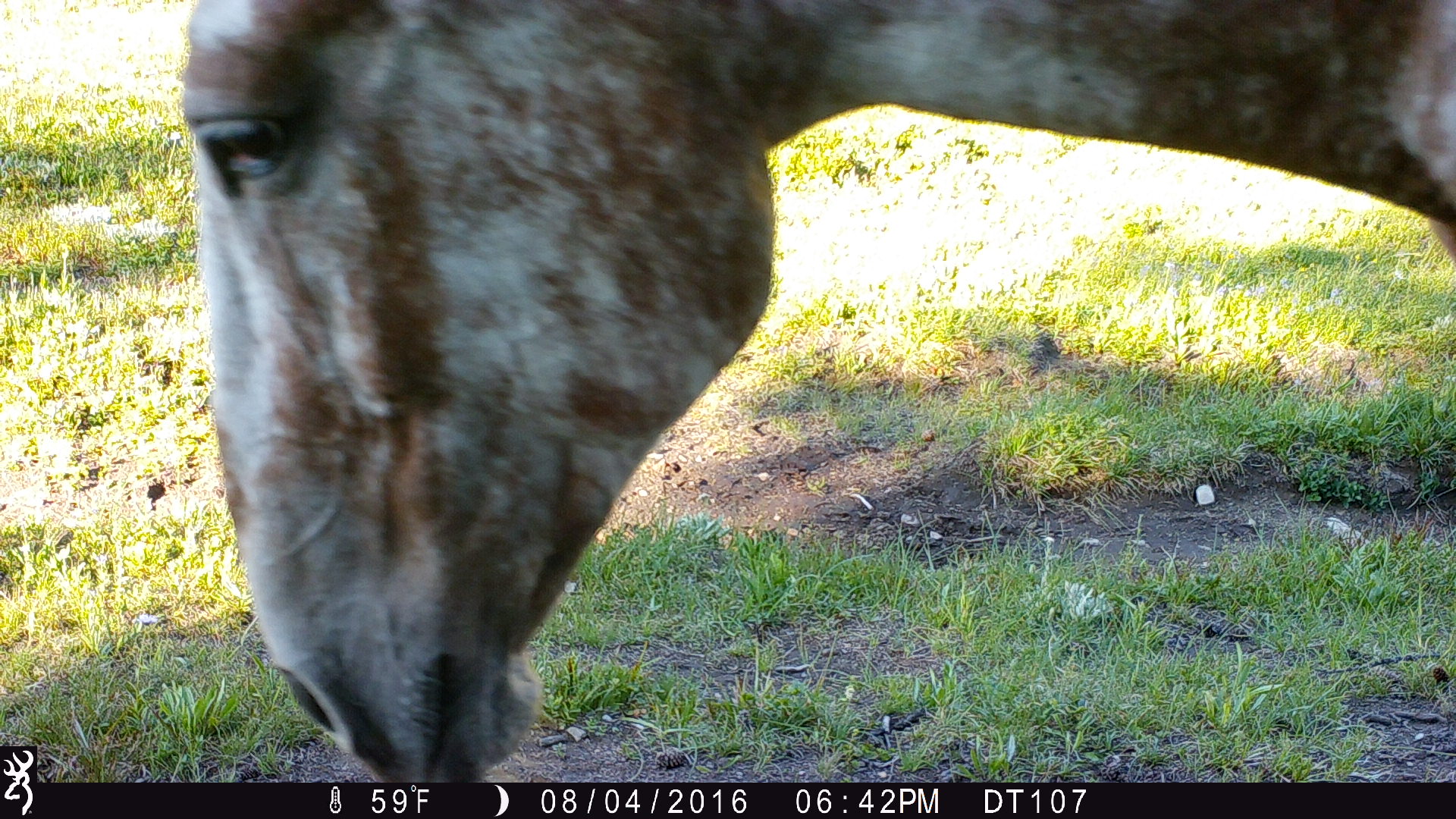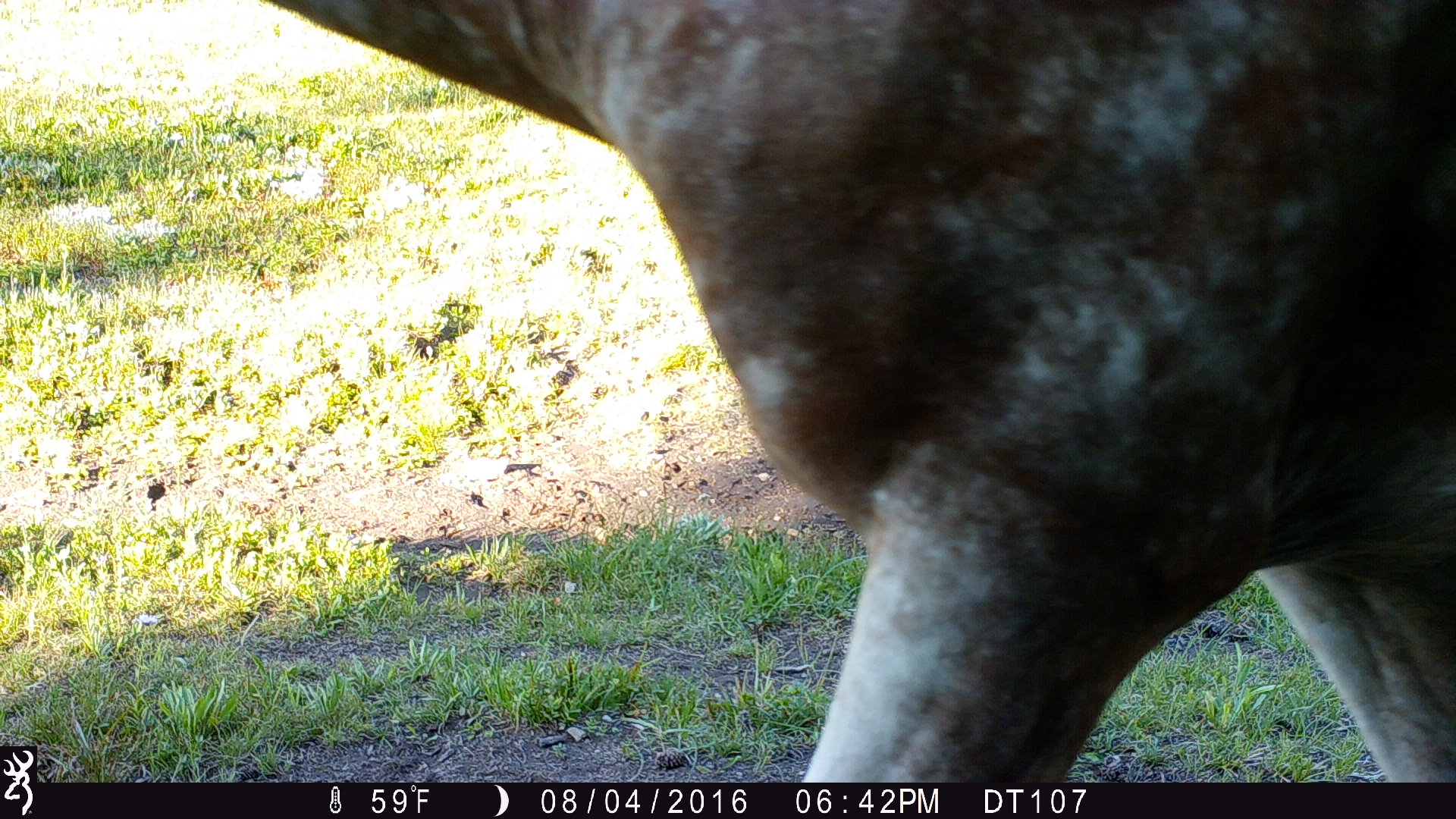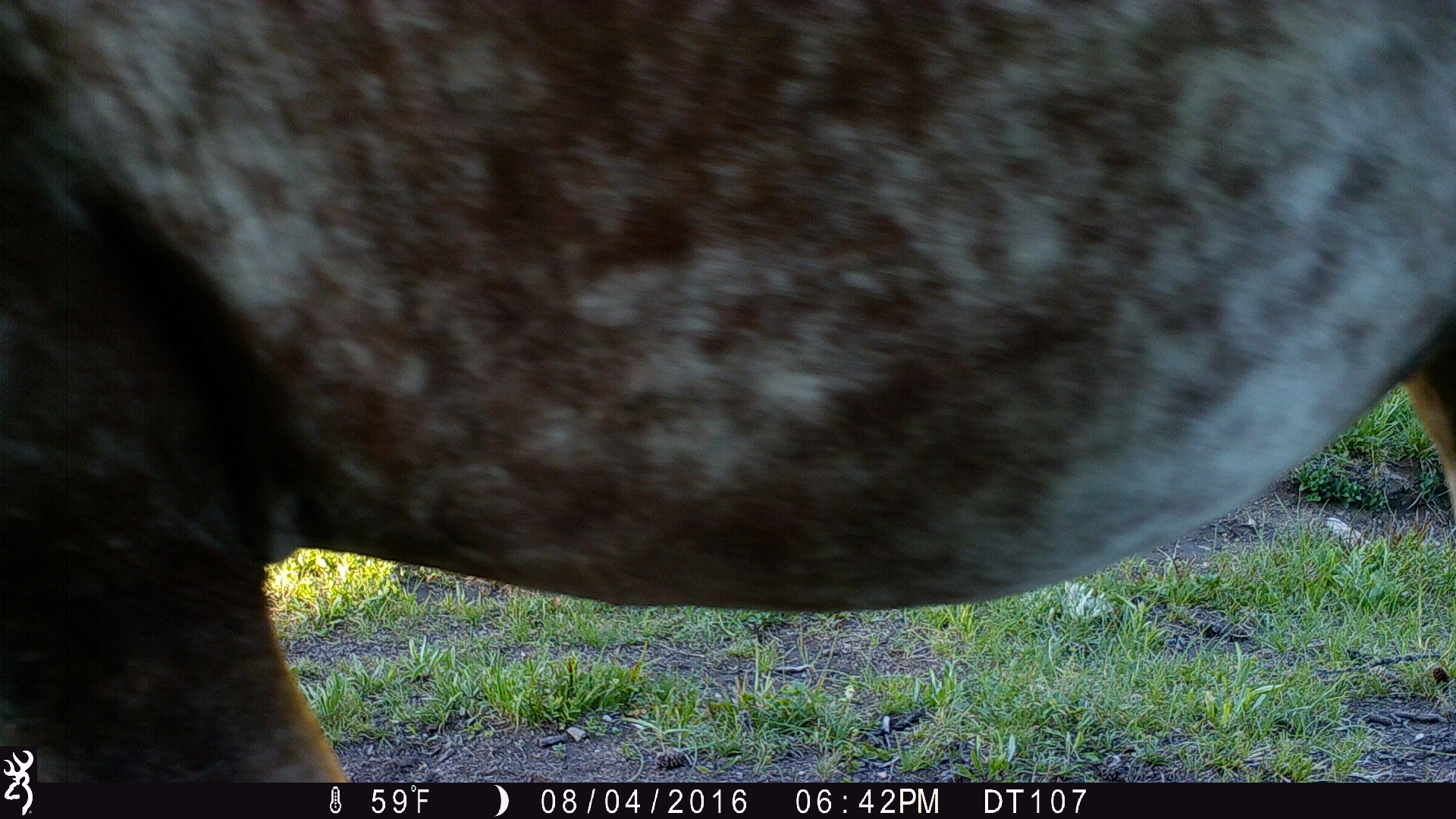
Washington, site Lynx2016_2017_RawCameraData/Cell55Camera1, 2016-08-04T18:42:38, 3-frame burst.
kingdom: Animalia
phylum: Chordata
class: Mammalia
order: Perissodactyla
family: Equidae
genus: Equus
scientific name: Equus caballus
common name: domestic horse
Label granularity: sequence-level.